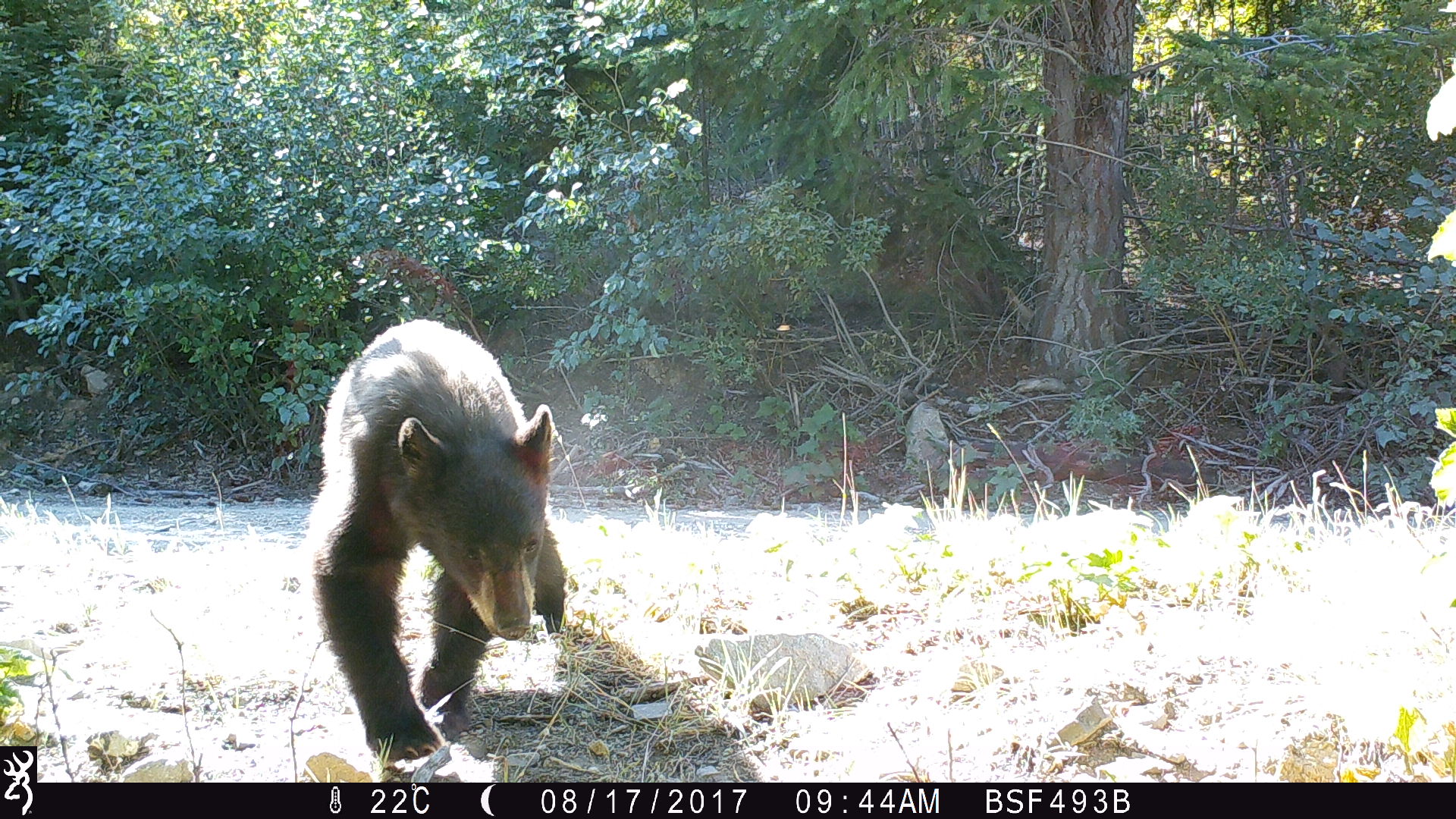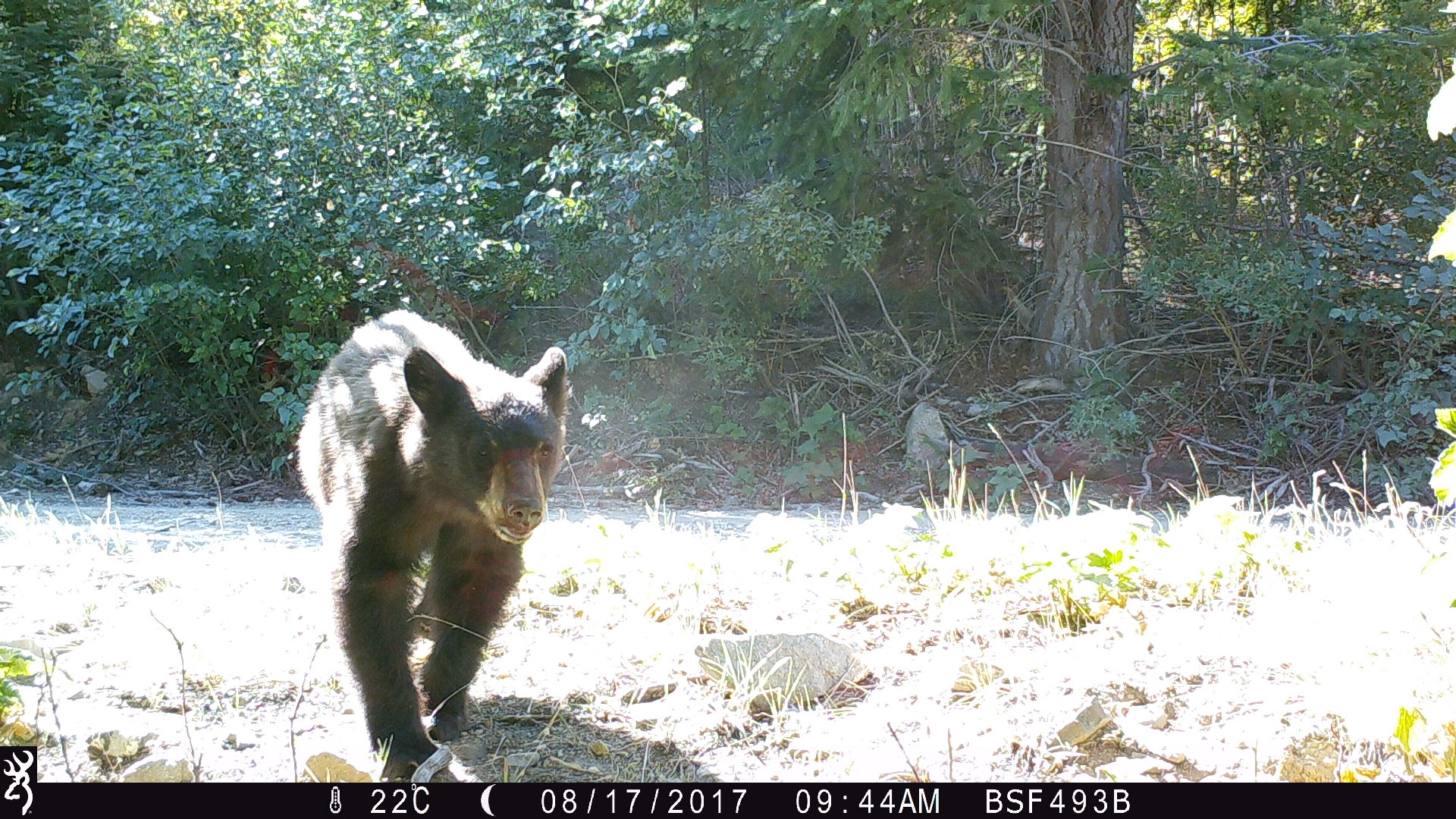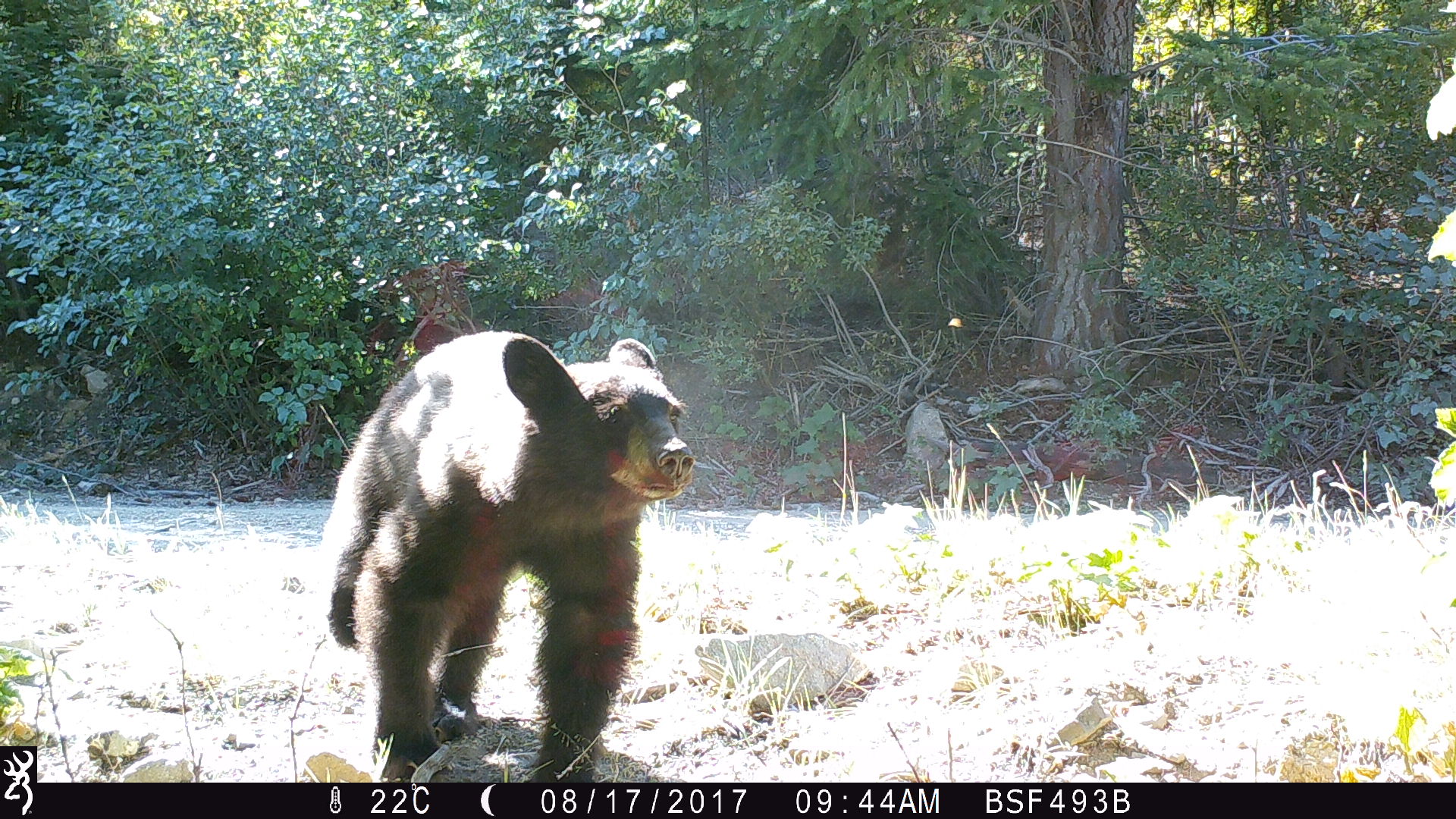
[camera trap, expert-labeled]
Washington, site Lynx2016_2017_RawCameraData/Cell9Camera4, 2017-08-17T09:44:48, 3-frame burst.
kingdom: Animalia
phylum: Chordata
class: Mammalia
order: Carnivora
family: Ursidae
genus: Ursus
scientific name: Ursus americanus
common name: american black bear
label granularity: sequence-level